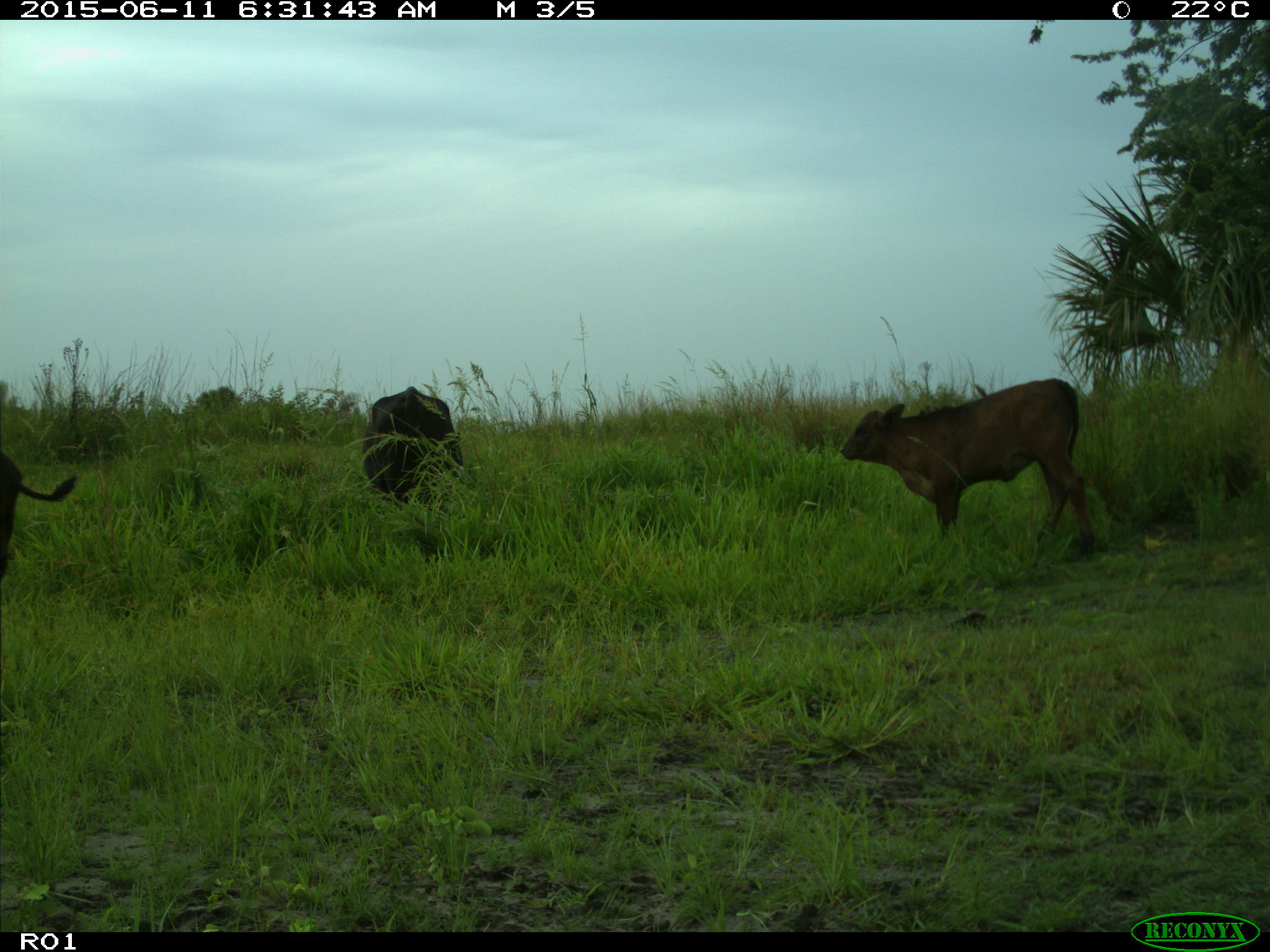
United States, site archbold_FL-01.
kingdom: Animalia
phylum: Chordata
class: Mammalia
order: Artiodactyla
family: Bovidae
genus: Bos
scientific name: Bos taurus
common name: domestic cow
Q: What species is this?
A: Bos taurus (domestic cow).